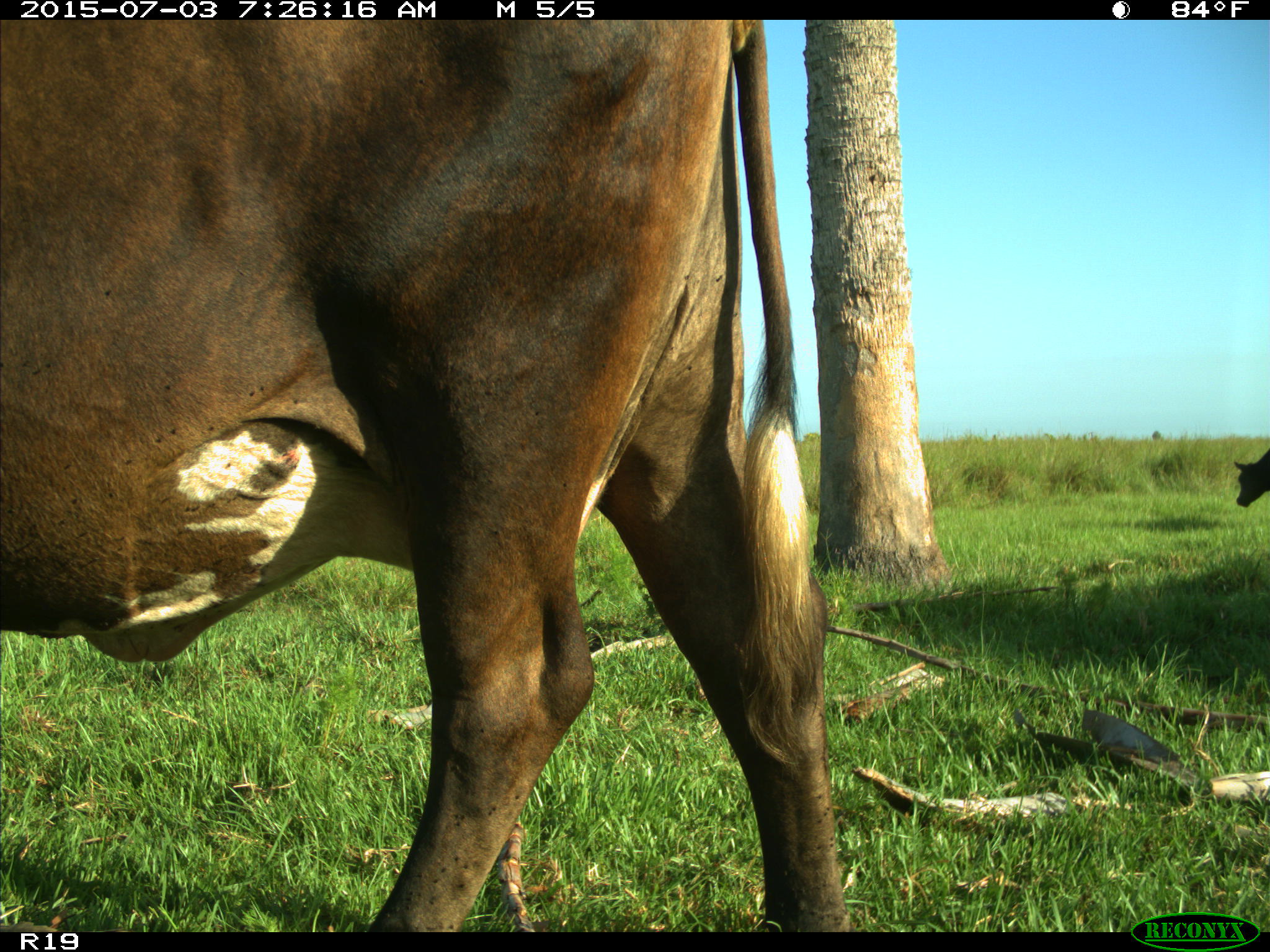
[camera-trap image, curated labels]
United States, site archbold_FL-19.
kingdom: Animalia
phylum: Chordata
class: Mammalia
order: Artiodactyla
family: Bovidae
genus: Bos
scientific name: Bos taurus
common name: domestic cow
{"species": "Bos taurus (domestic cow)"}